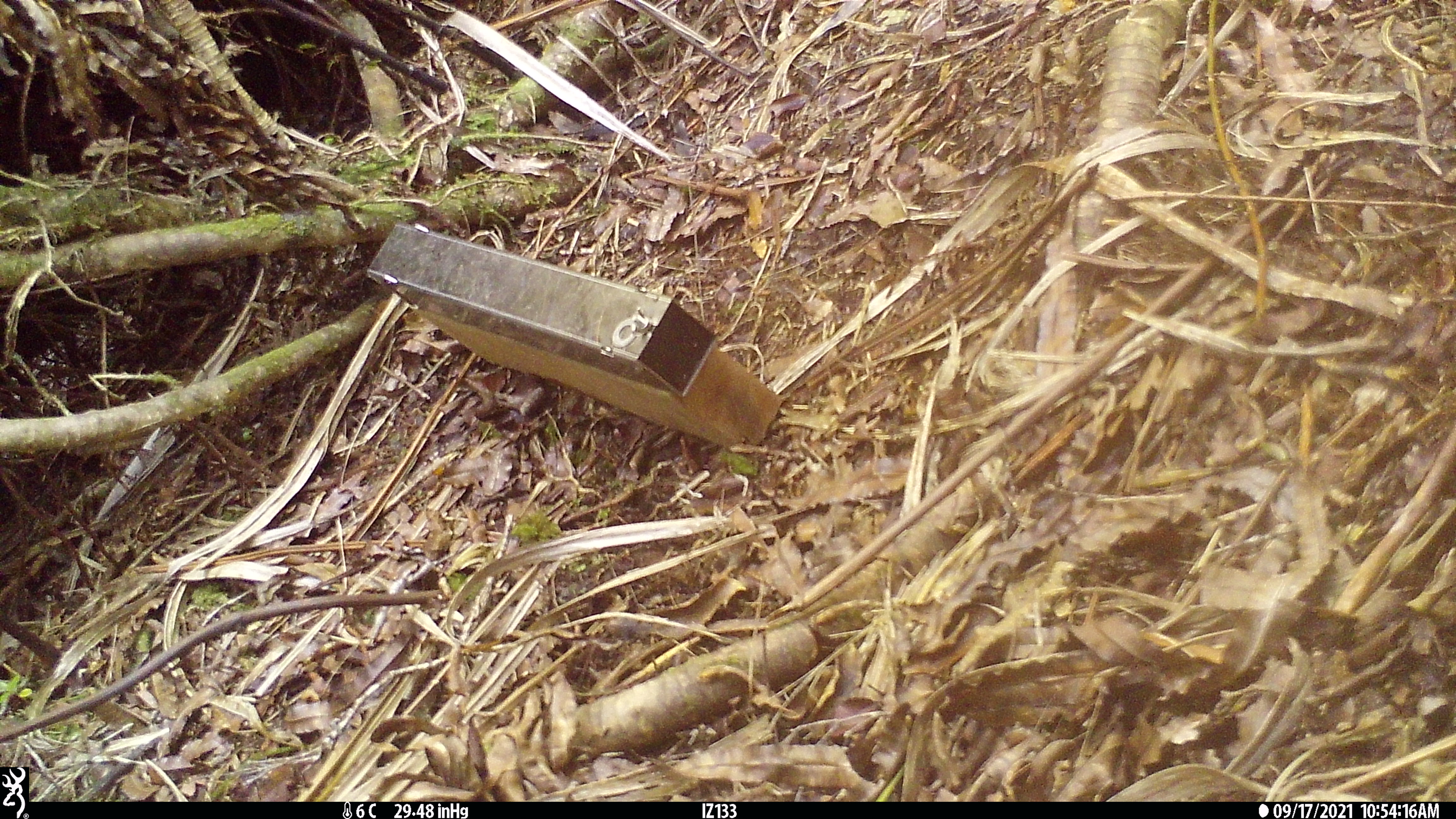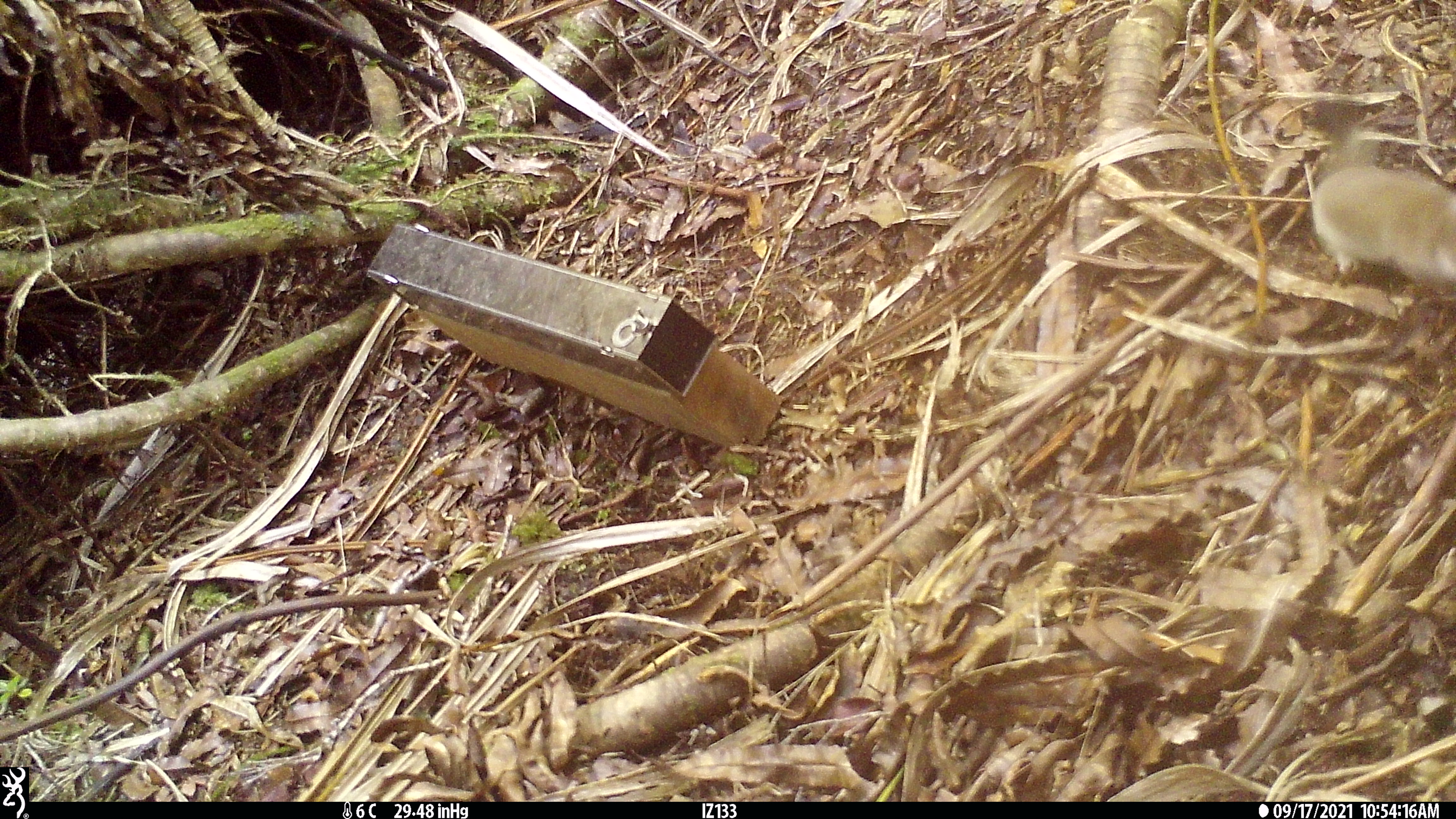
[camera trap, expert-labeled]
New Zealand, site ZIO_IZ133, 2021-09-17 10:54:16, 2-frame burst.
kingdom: Animalia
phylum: Chordata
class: Mammalia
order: Carnivora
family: Mustelidae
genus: Mustela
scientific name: Mustela erminea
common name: stoat